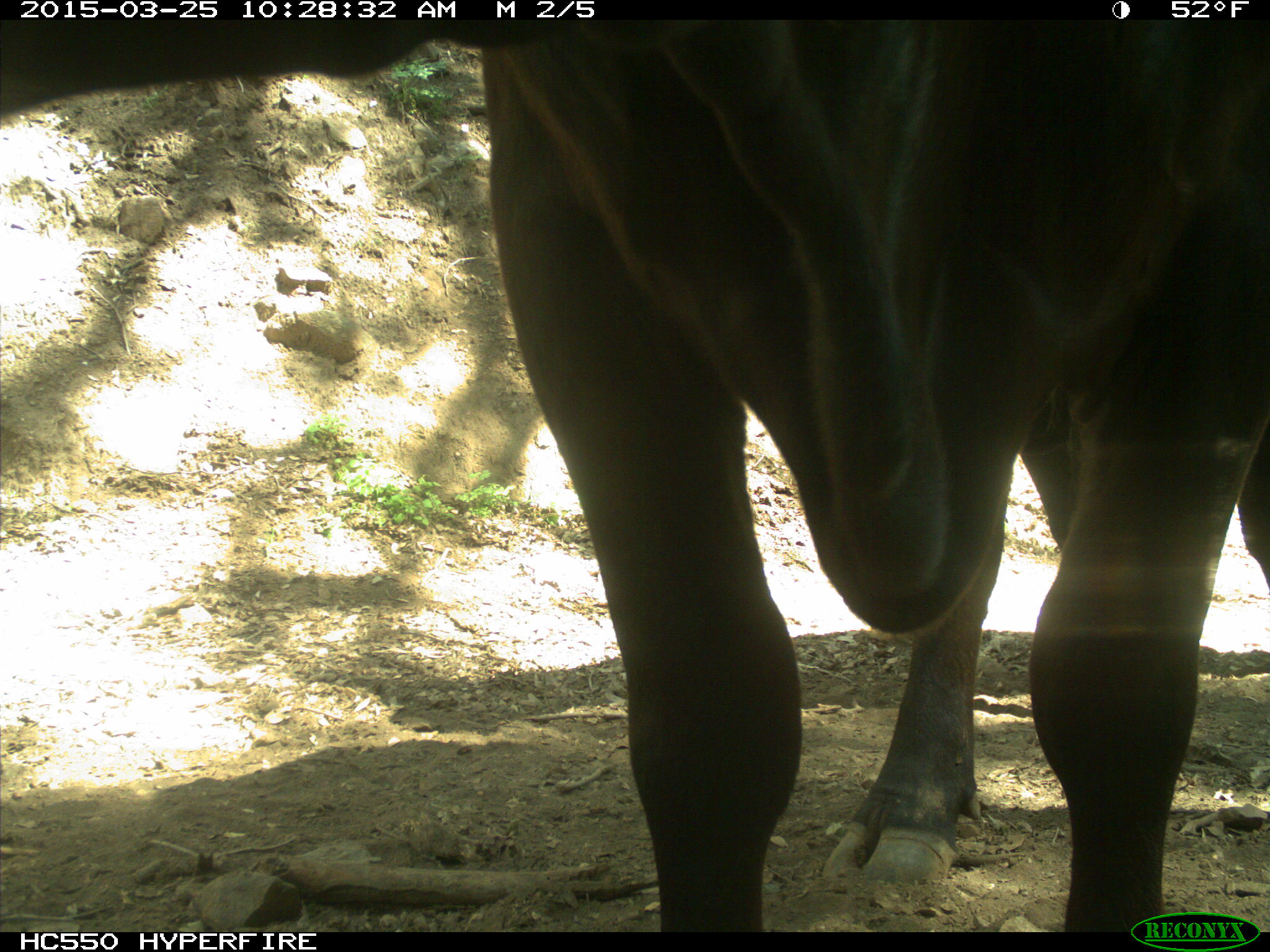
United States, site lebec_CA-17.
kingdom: Animalia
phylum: Chordata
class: Mammalia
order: Artiodactyla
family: Bovidae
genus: Bos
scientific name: Bos taurus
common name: domestic cow